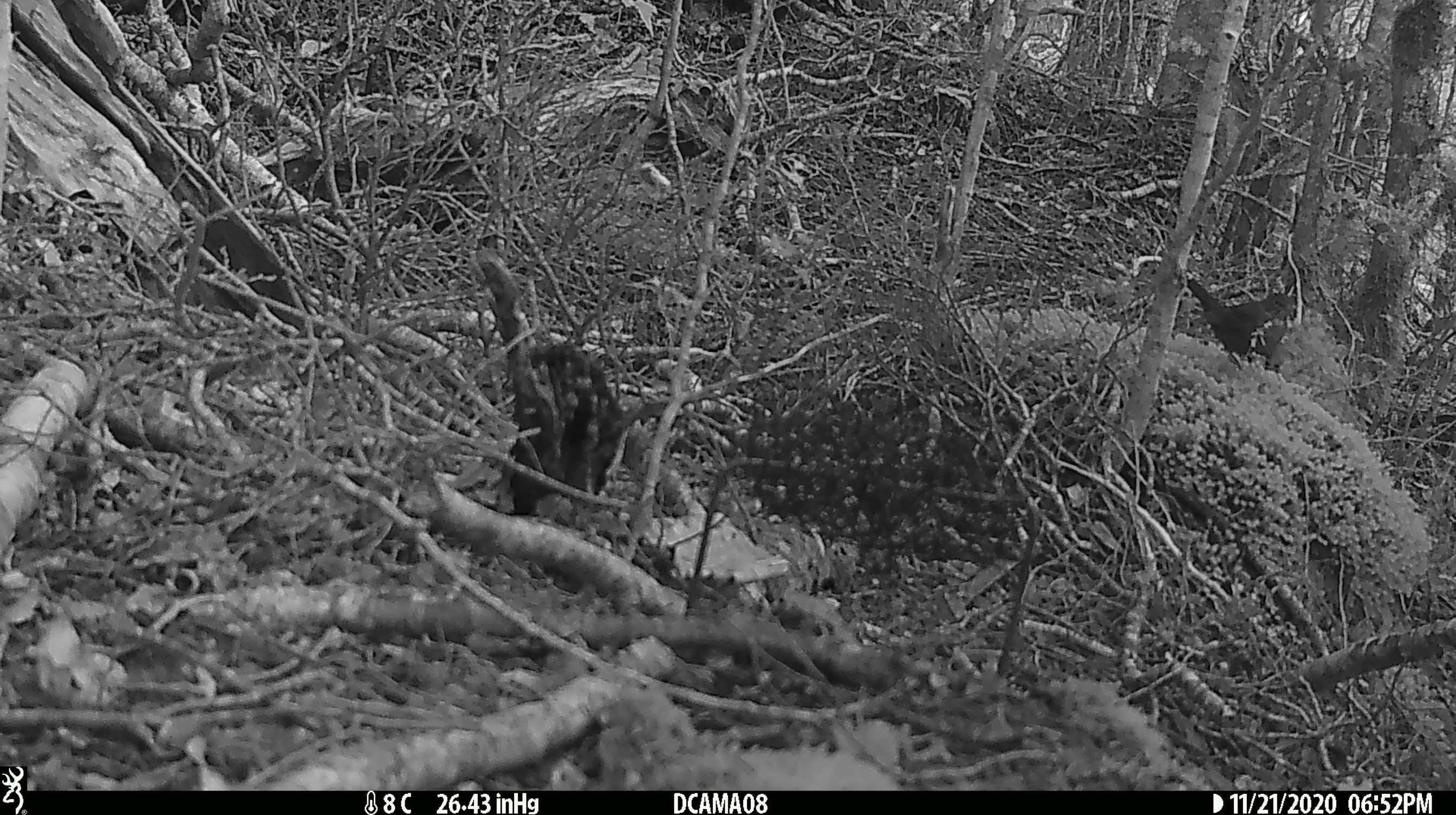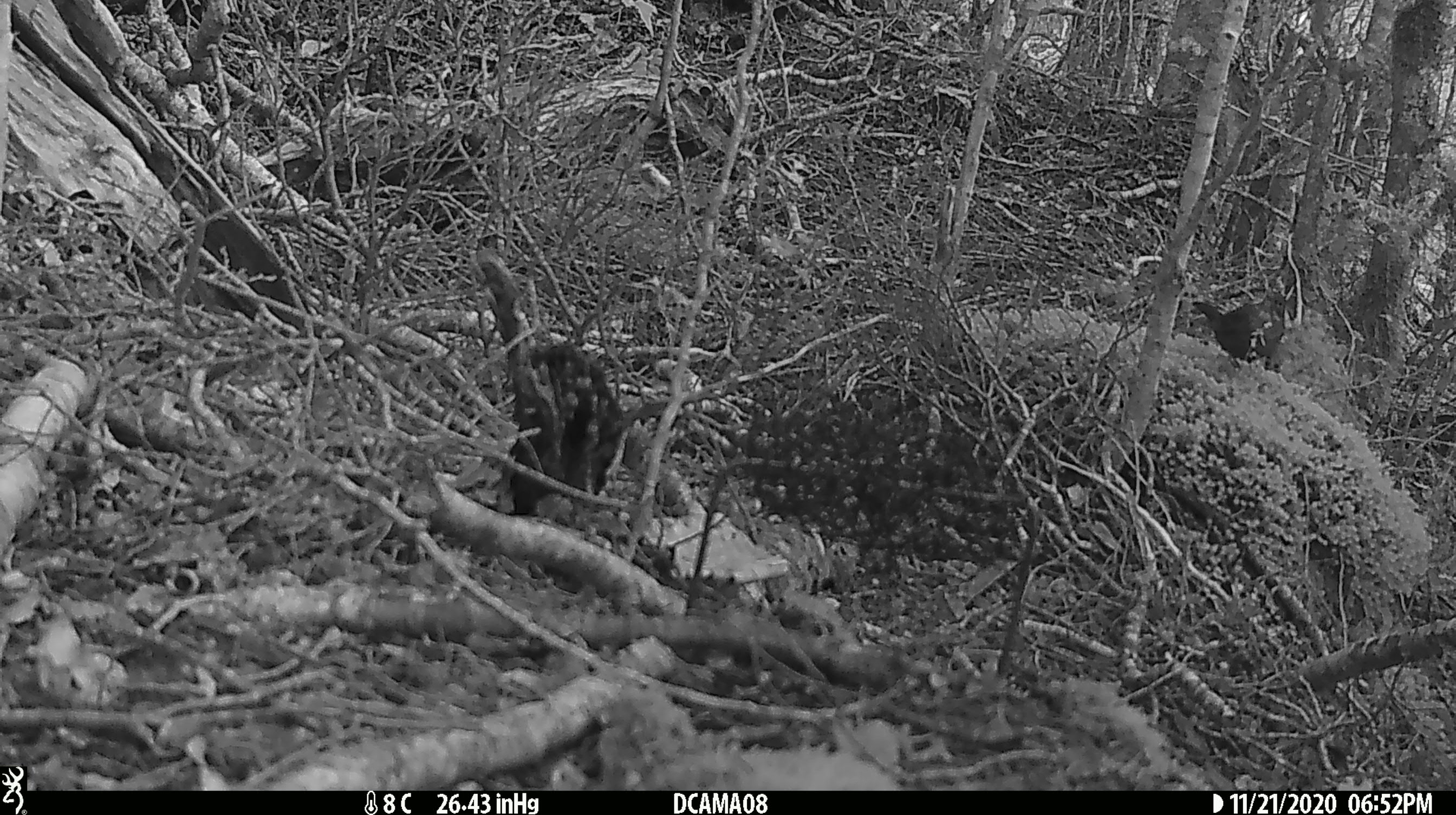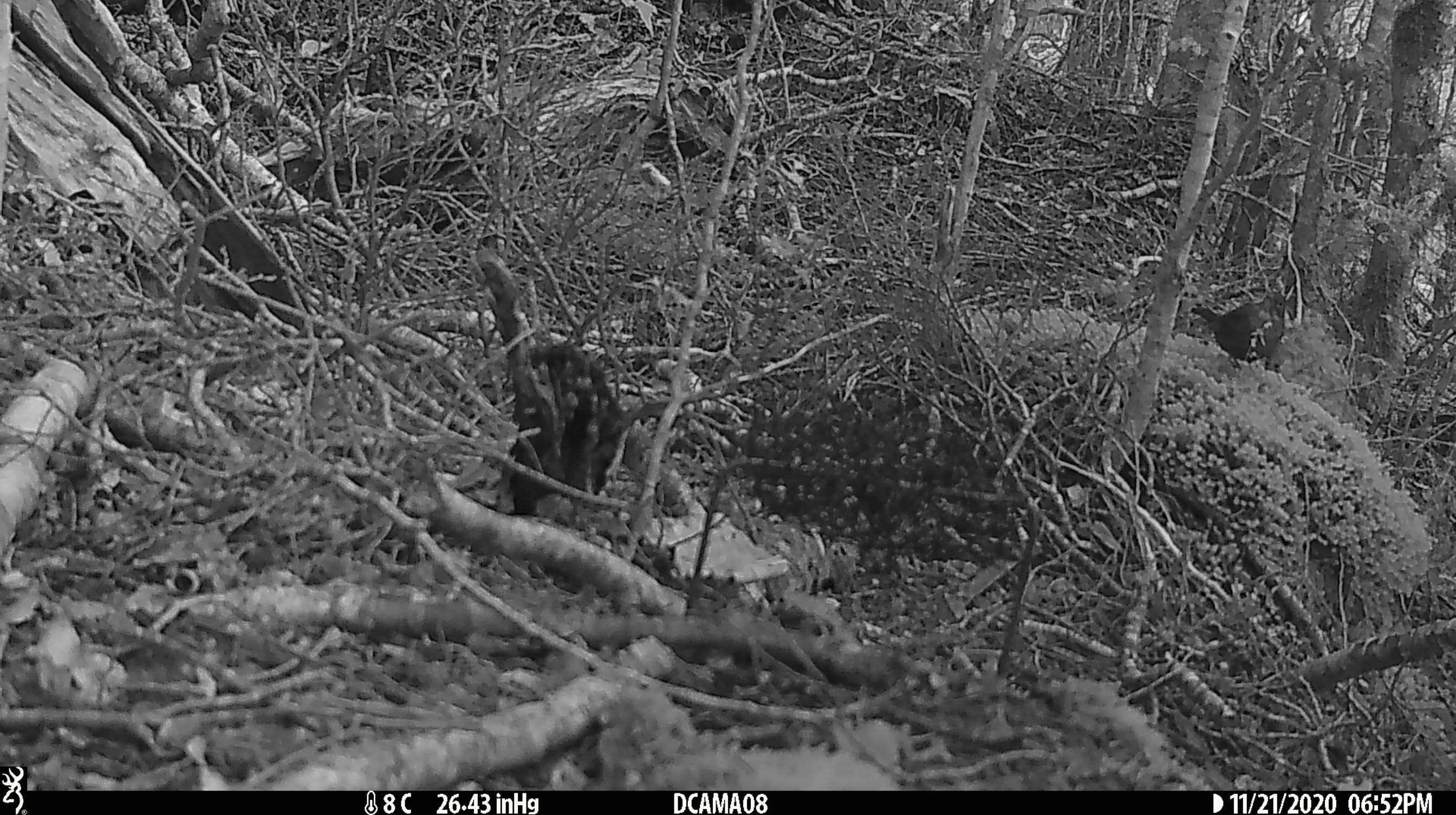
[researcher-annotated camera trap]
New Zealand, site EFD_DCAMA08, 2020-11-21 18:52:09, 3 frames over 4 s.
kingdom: Animalia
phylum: Chordata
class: Aves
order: Passeriformes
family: Turdidae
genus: Turdus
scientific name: Turdus merula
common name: eurasian blackbird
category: blackbird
Blackbird (eurasian blackbird) (Turdus merula).